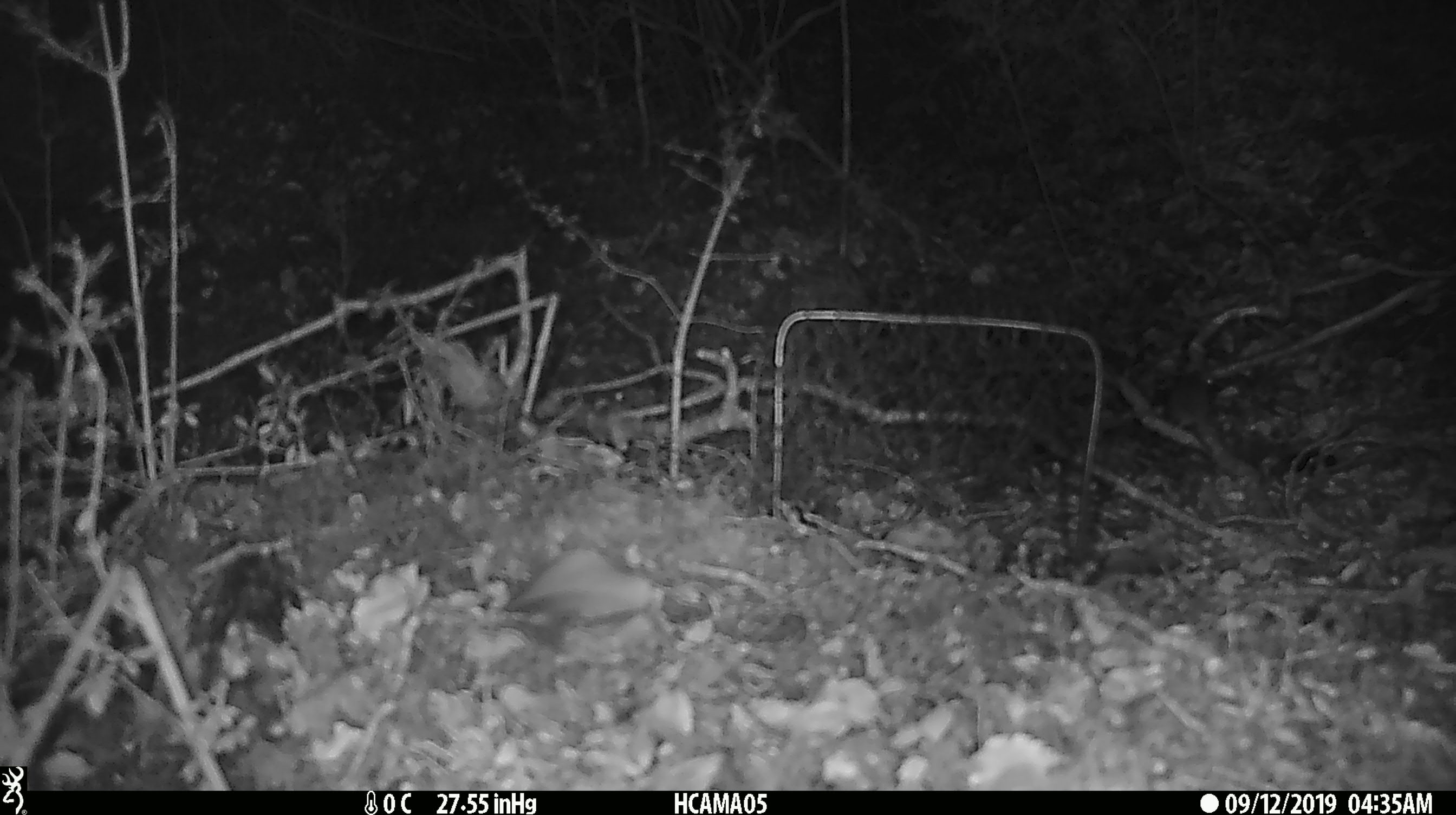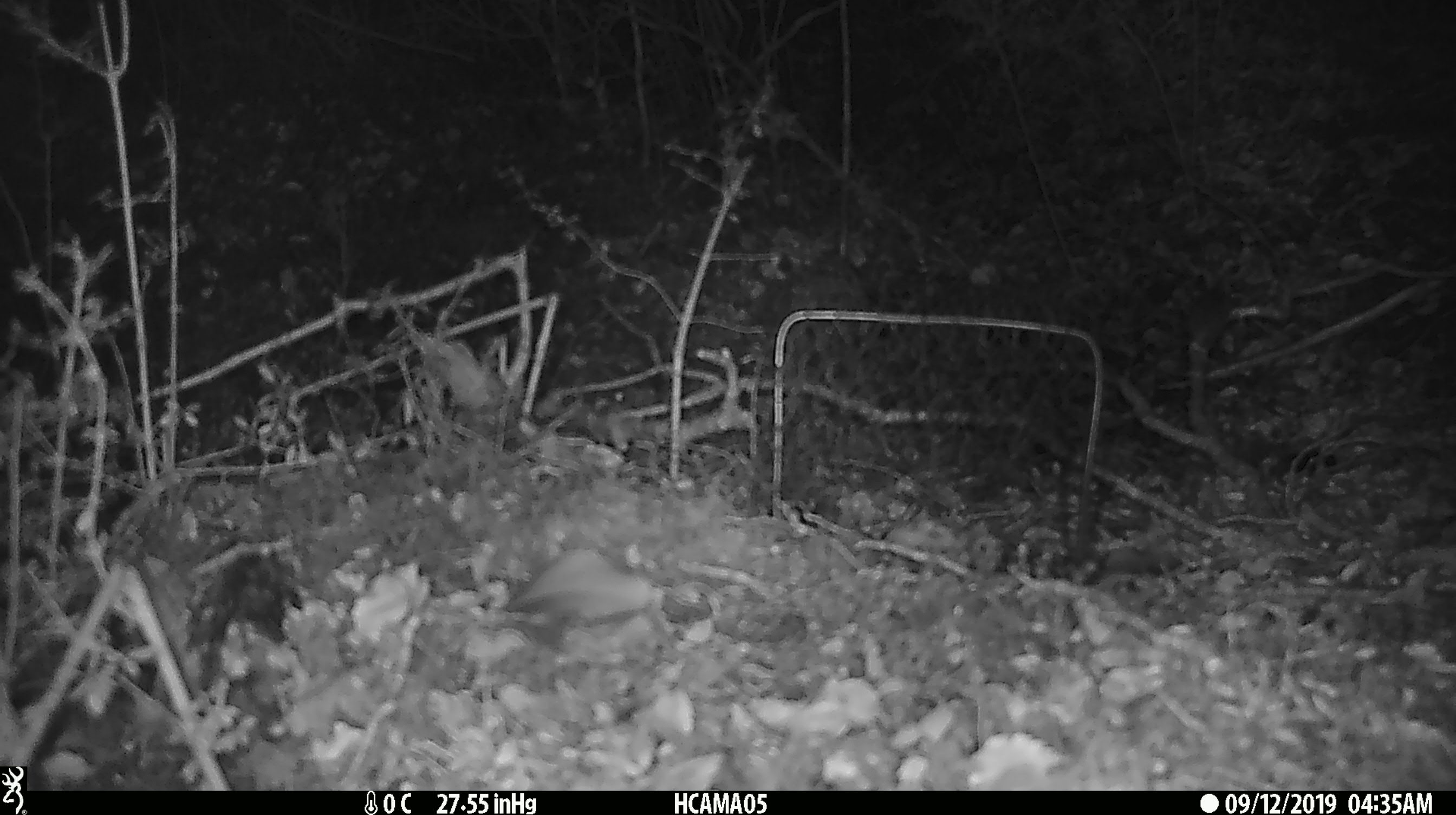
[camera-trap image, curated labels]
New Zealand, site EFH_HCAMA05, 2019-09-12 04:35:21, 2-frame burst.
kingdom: Animalia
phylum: Chordata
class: Mammalia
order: Rodentia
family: Muridae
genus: Mus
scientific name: Mus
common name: mouse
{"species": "mouse (Mus)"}